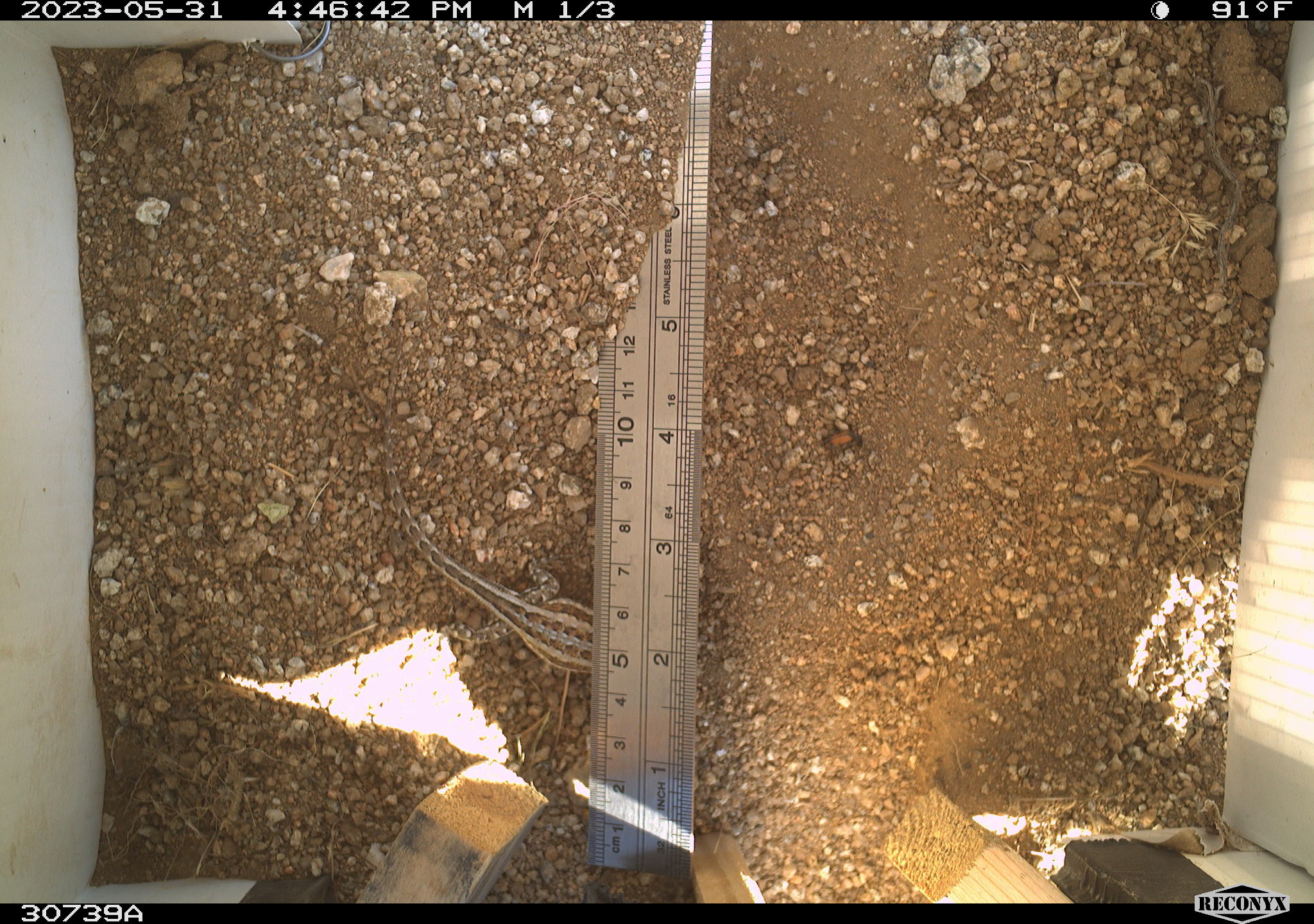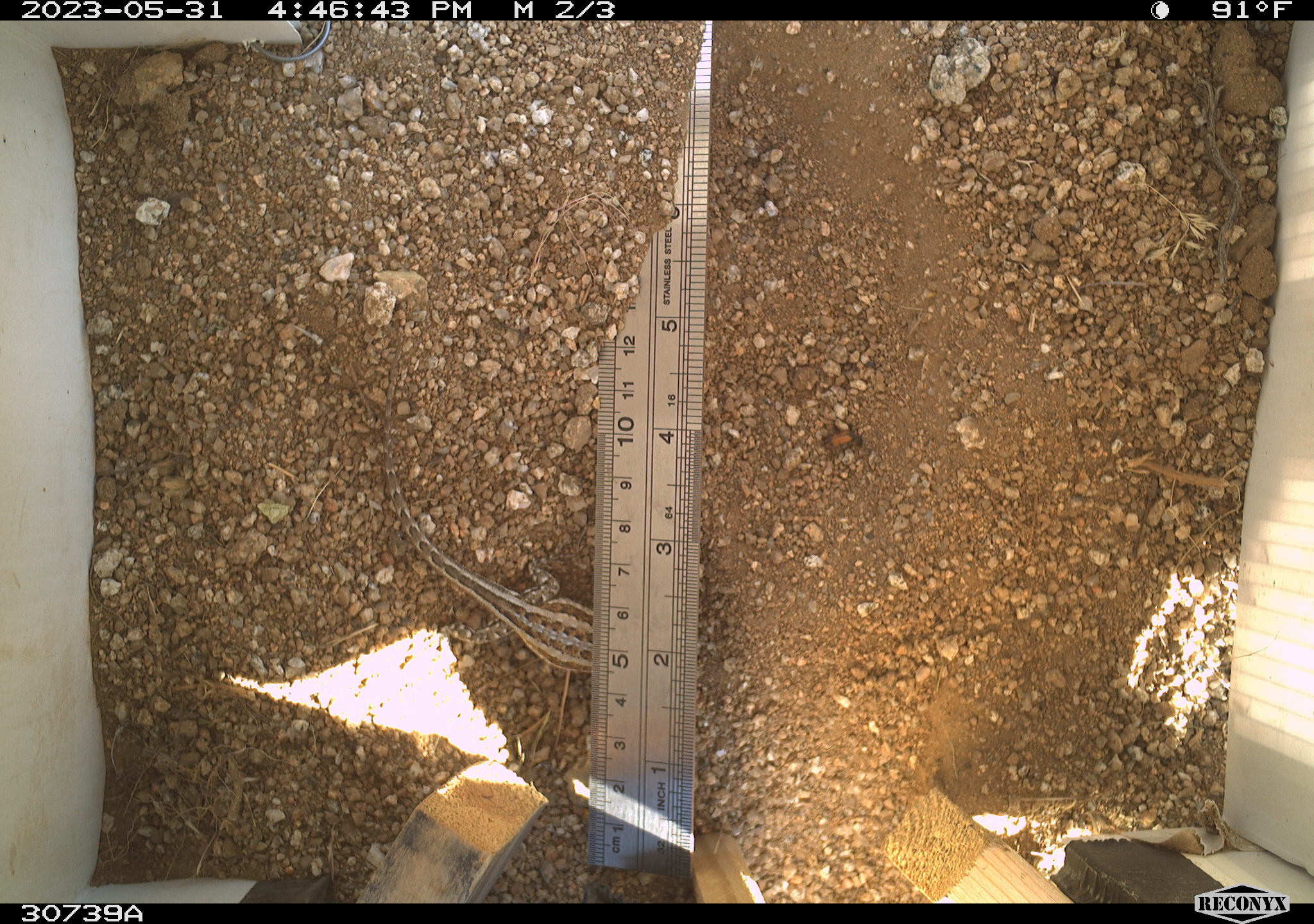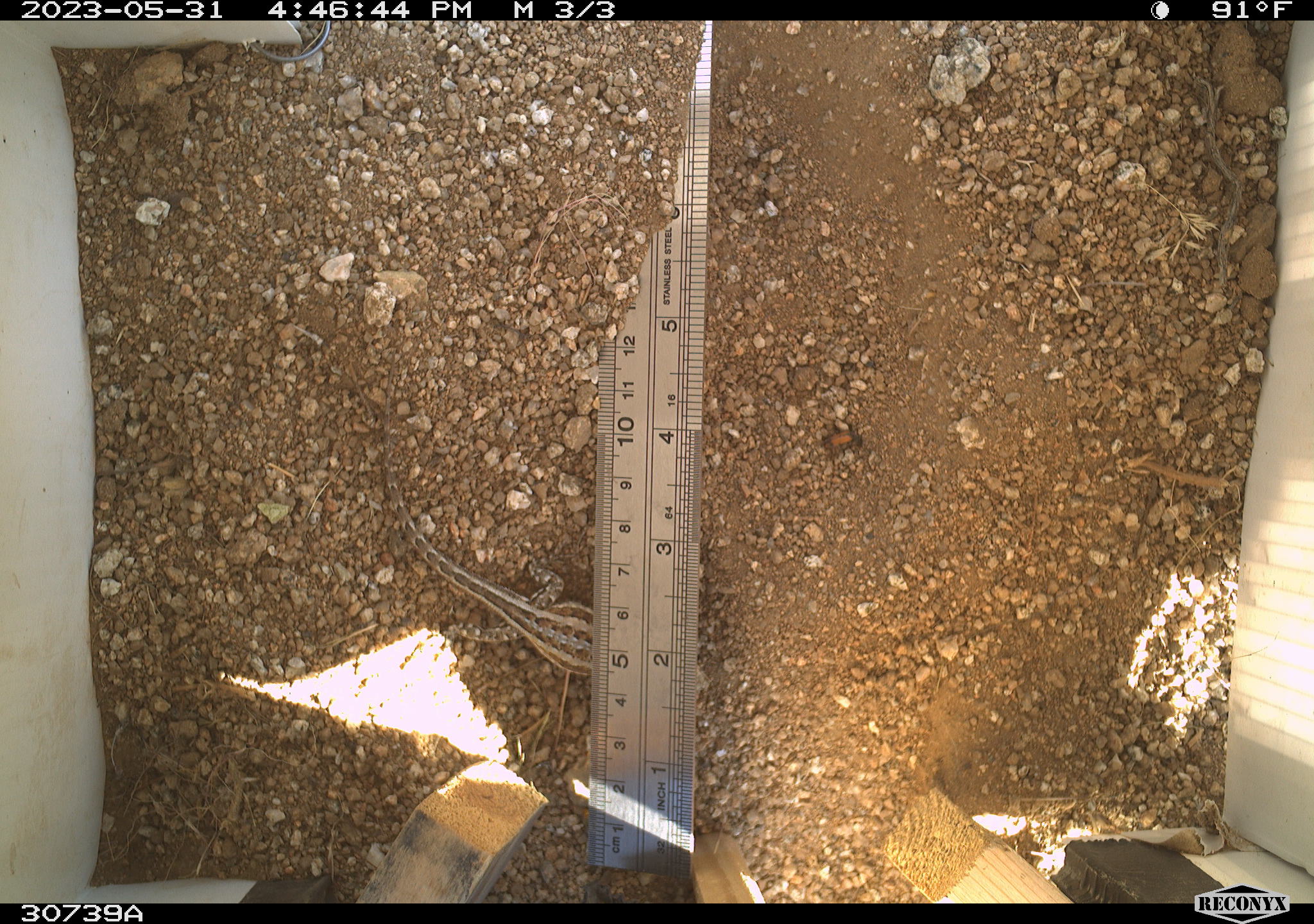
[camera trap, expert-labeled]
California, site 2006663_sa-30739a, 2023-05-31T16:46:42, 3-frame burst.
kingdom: Animalia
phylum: Chordata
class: Mammalia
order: Rodentia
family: Sciuridae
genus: Ammospermophilus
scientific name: Ammospermophilus leucurus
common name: white-tailed antelope squirrel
White-tailed antelope squirrel (Ammospermophilus leucurus).